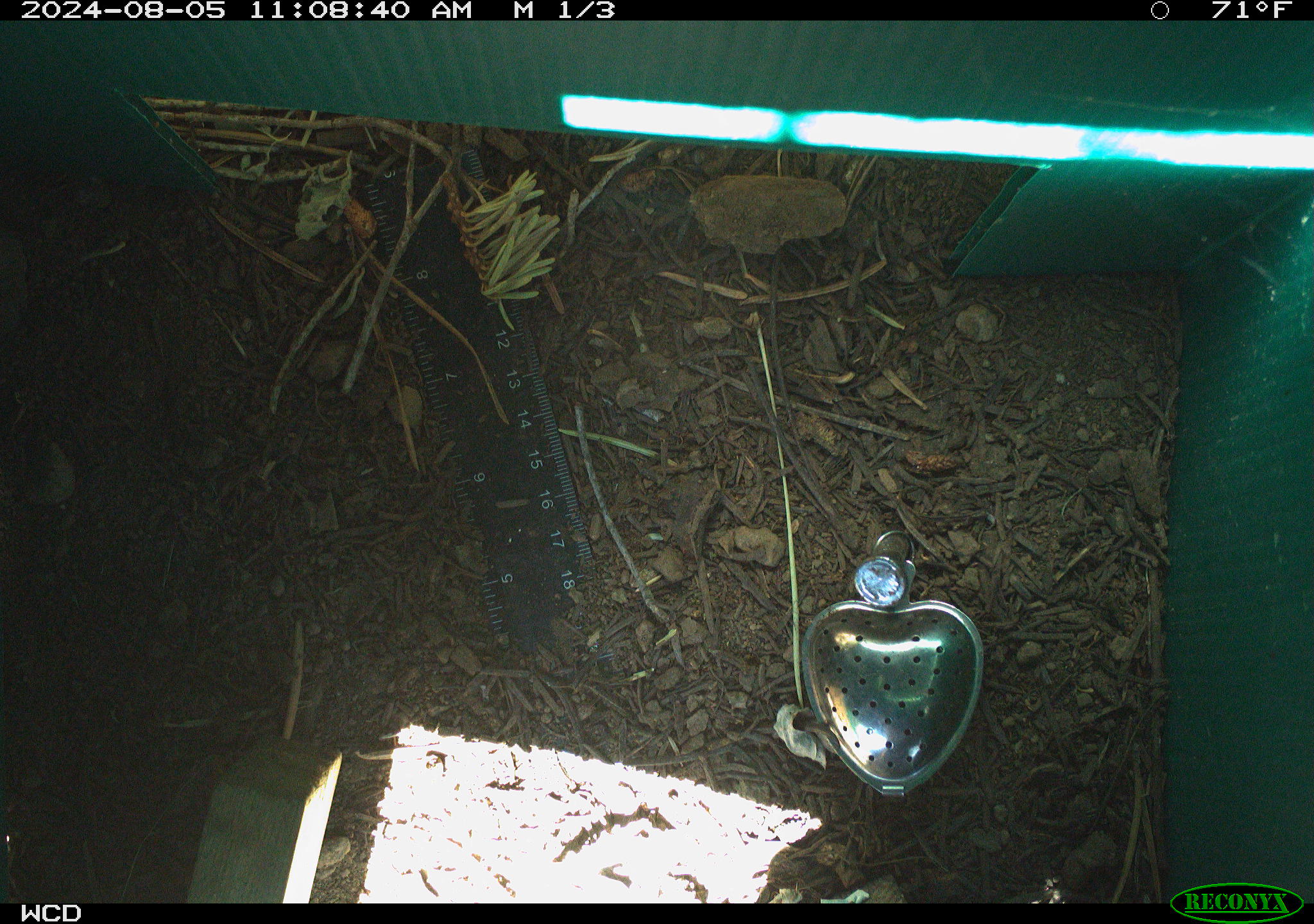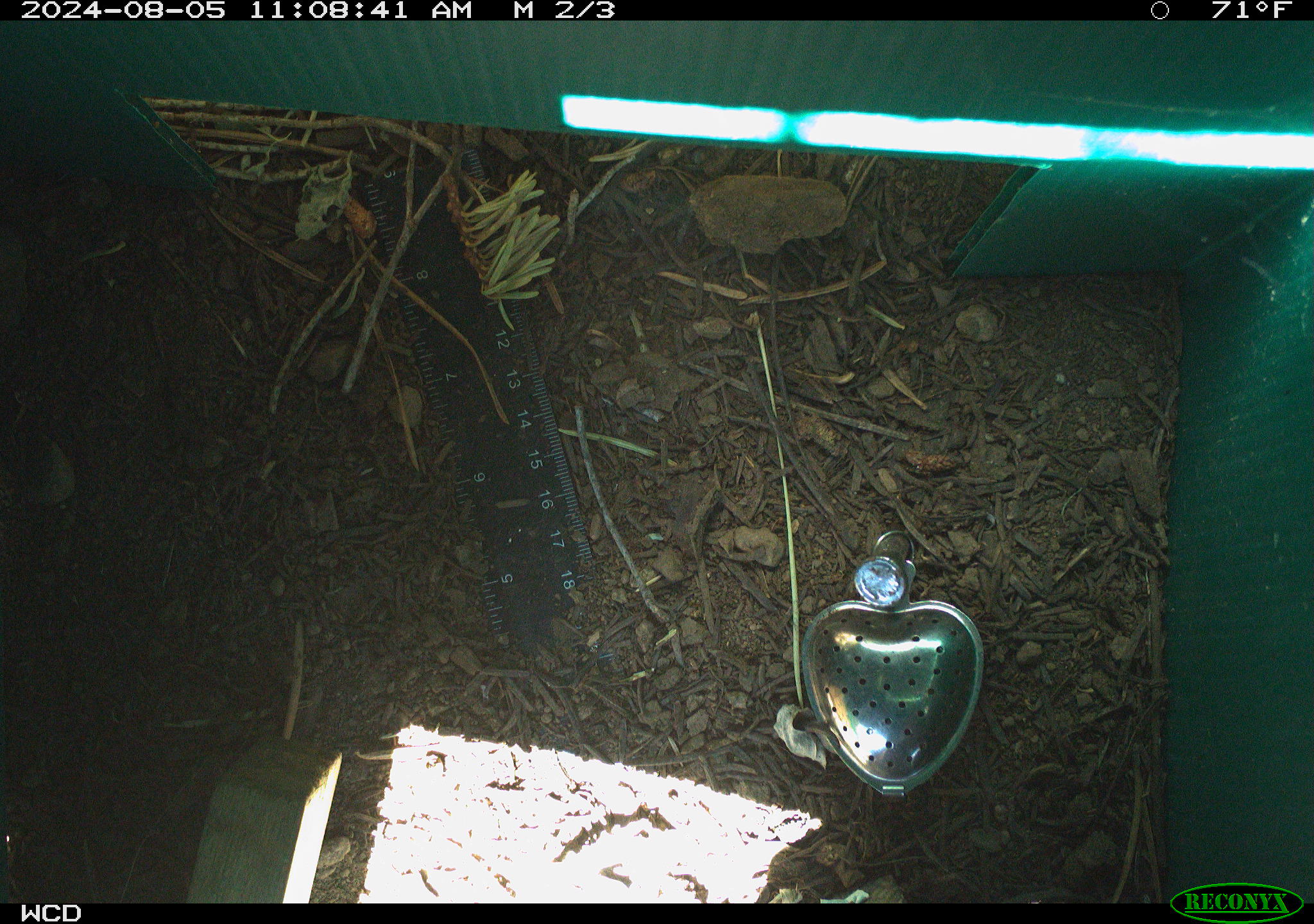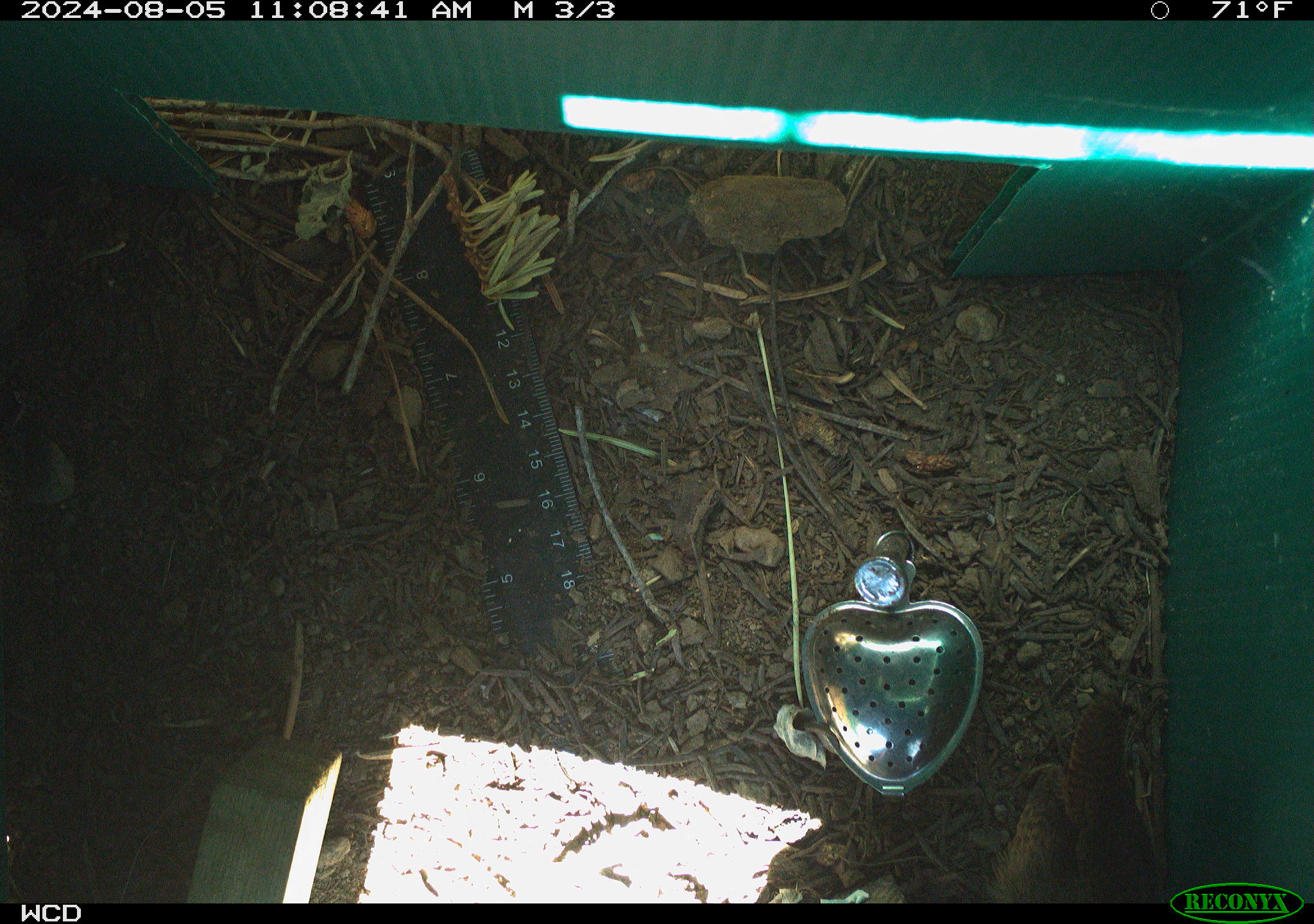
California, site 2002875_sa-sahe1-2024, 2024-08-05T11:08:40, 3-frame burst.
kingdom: Animalia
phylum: Chordata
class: Aves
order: Passeriformes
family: Troglodytidae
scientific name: Troglodytidae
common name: wren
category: troglodytidae family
Troglodytidae family (wren) (Troglodytidae).